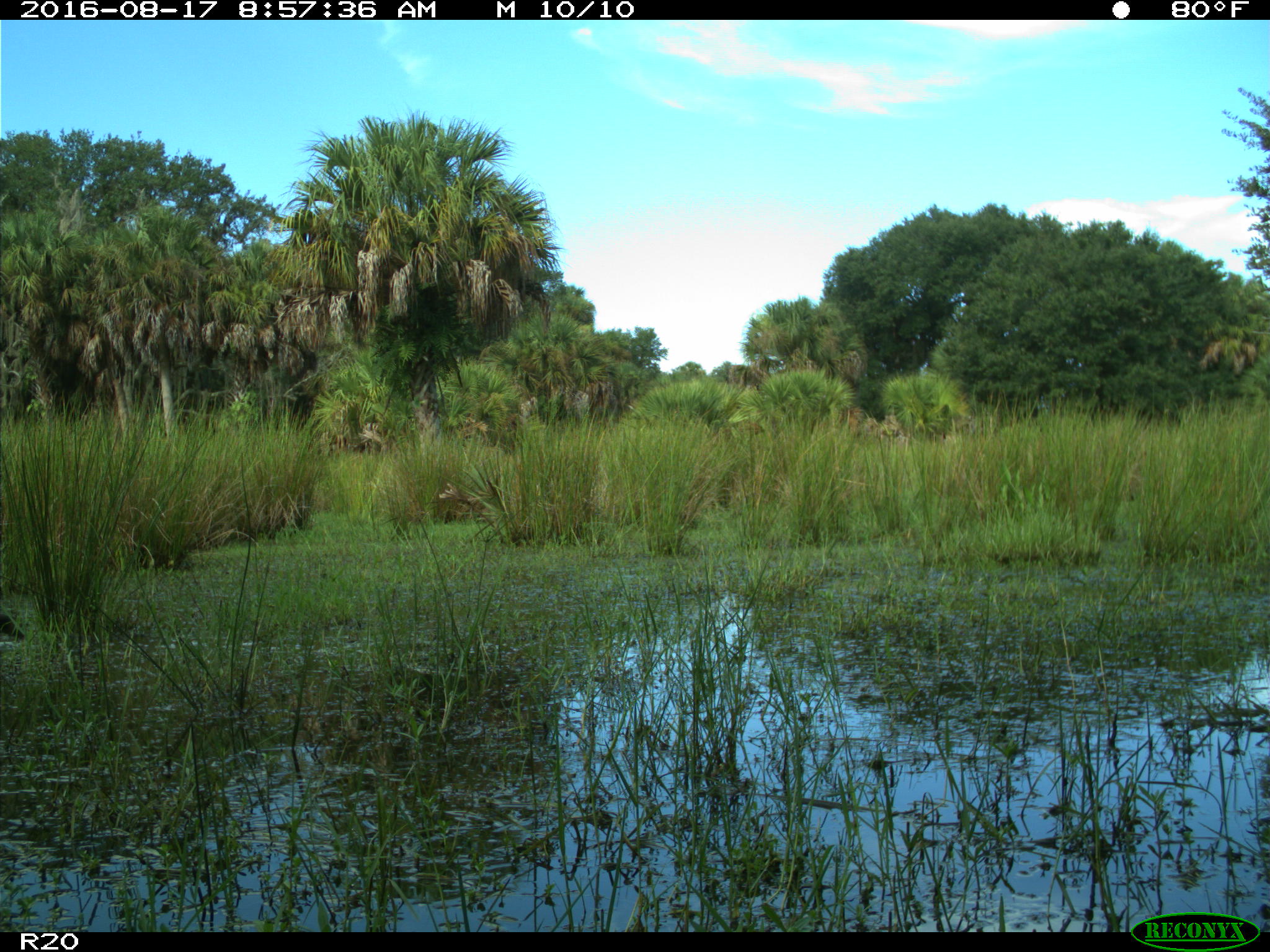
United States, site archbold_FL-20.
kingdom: Animalia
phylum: Chordata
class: Mammalia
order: Carnivora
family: Procyonidae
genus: Procyon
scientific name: Procyon lotor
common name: common raccoon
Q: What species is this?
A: Procyon lotor (common raccoon).